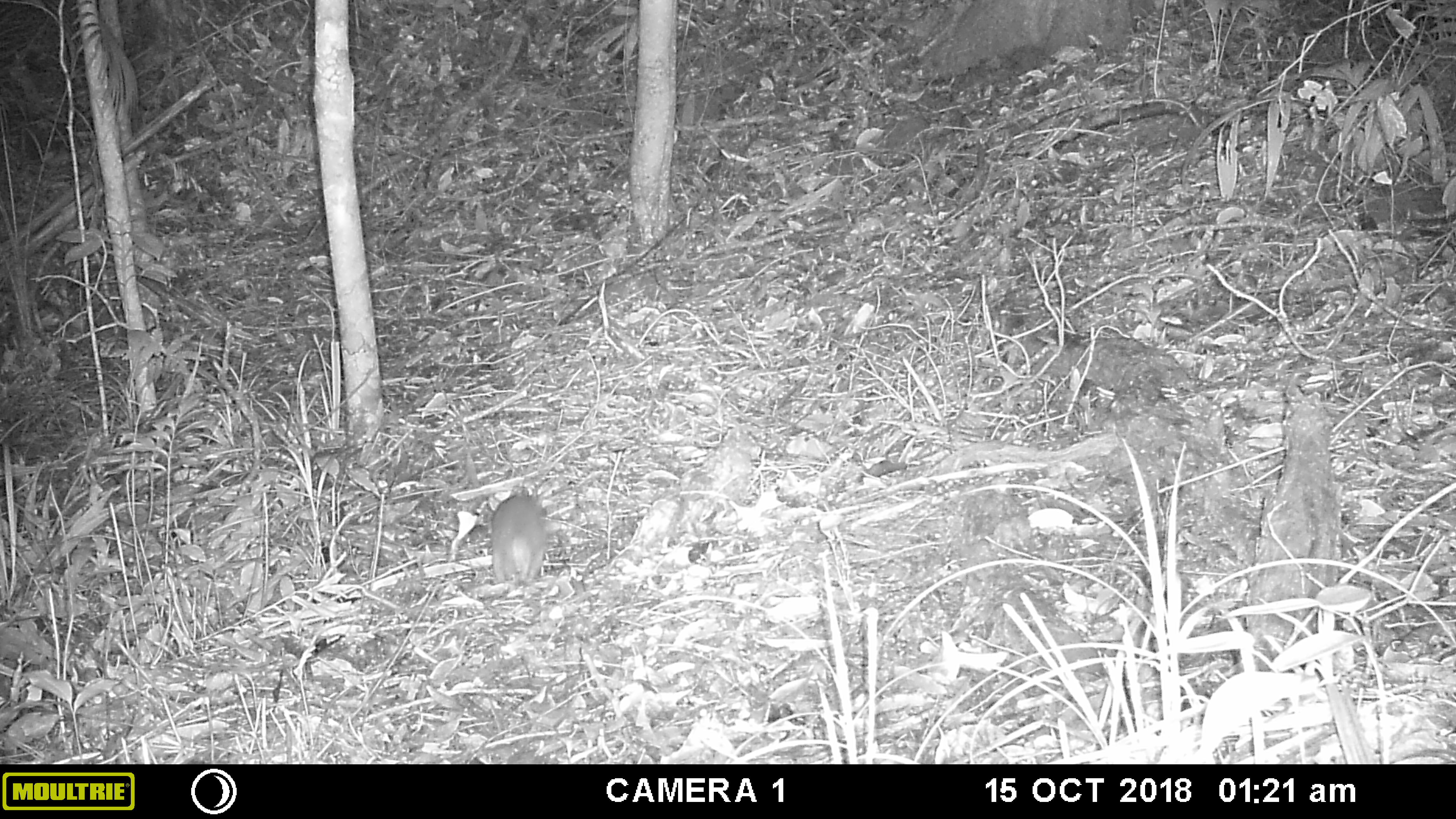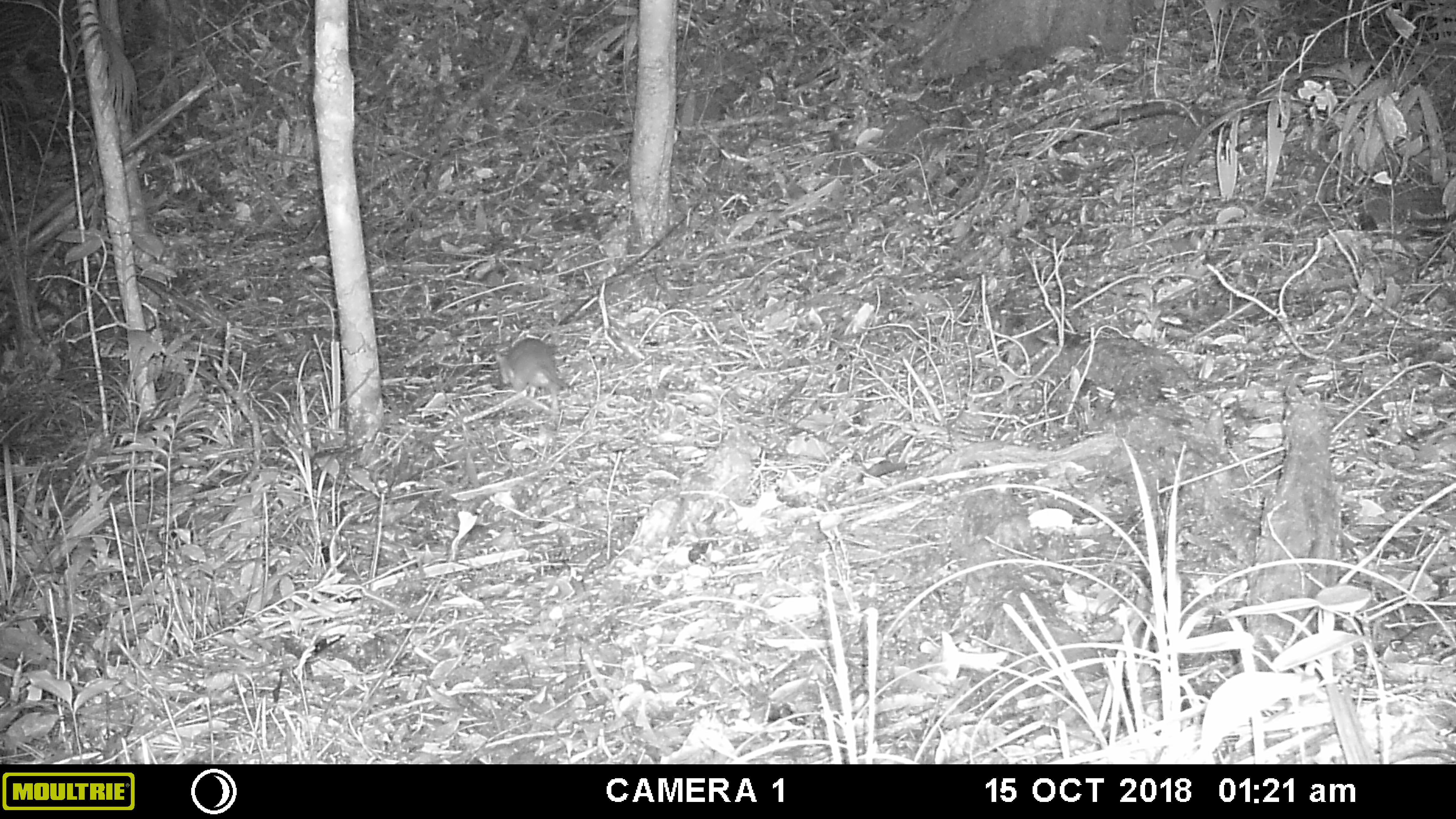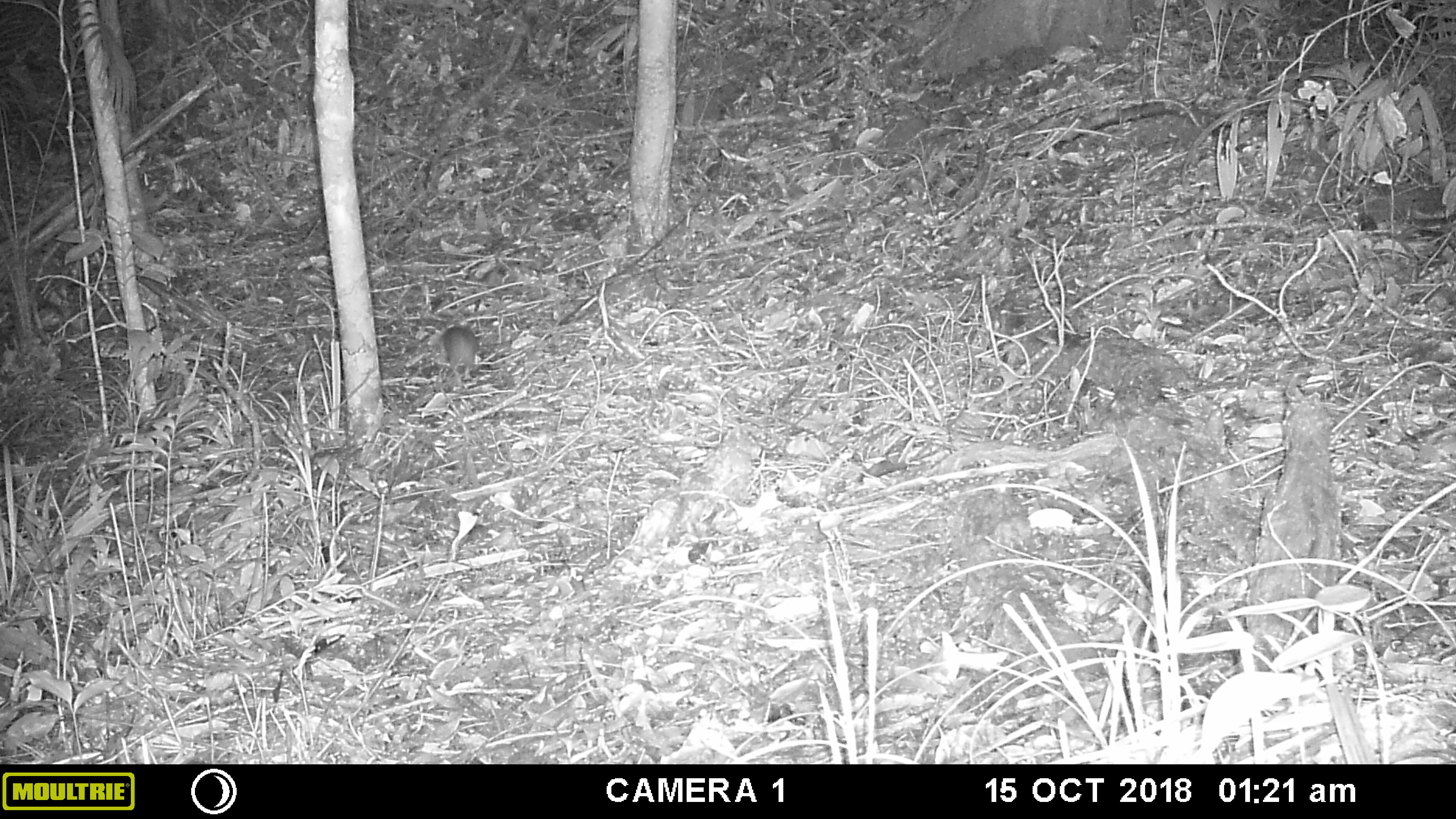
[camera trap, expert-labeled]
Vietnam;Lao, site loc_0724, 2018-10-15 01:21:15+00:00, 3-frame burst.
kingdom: Animalia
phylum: Chordata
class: Mammalia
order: Rodentia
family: Muridae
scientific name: Muridae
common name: old-world mice and rats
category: unidentified murid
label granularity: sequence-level